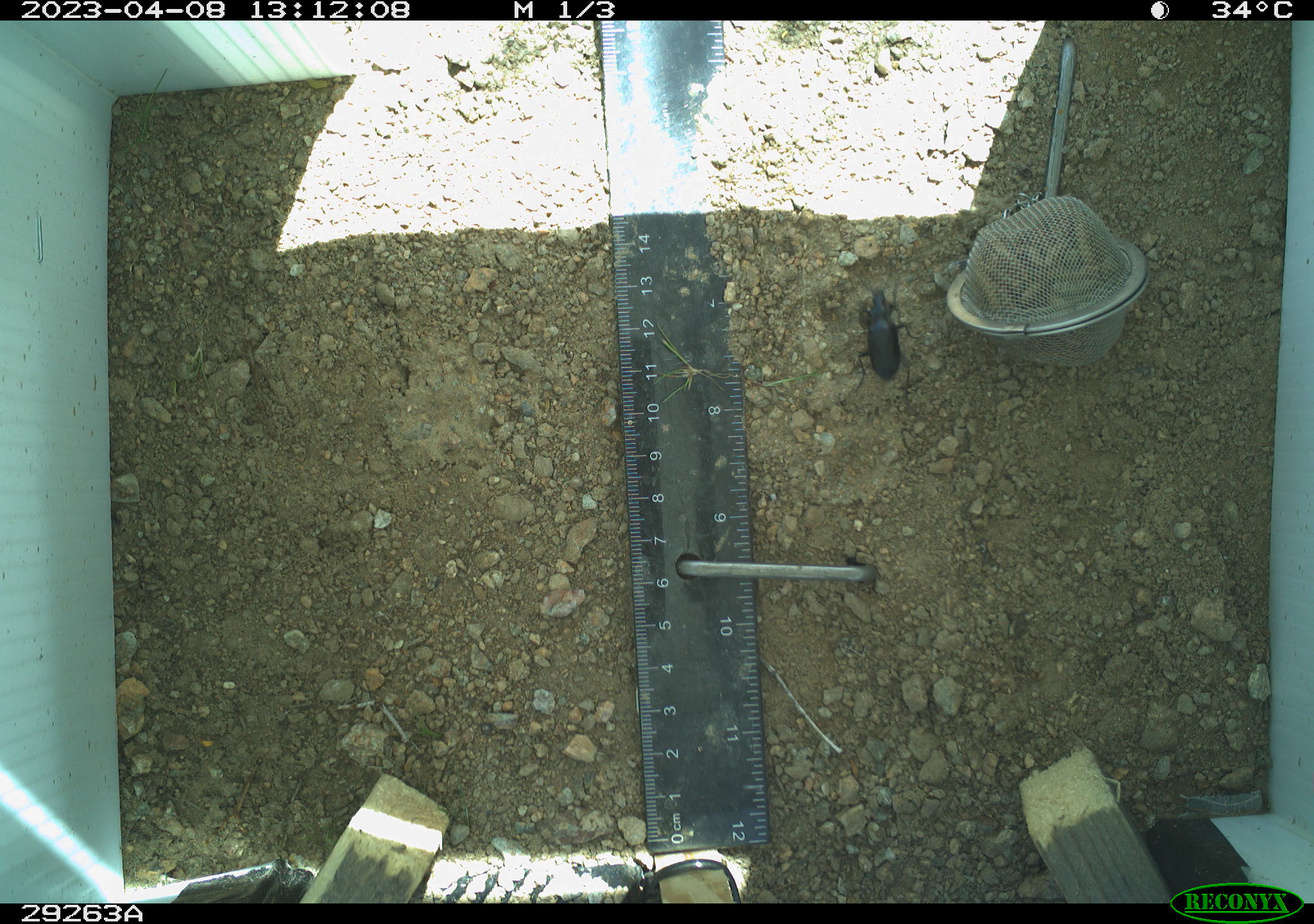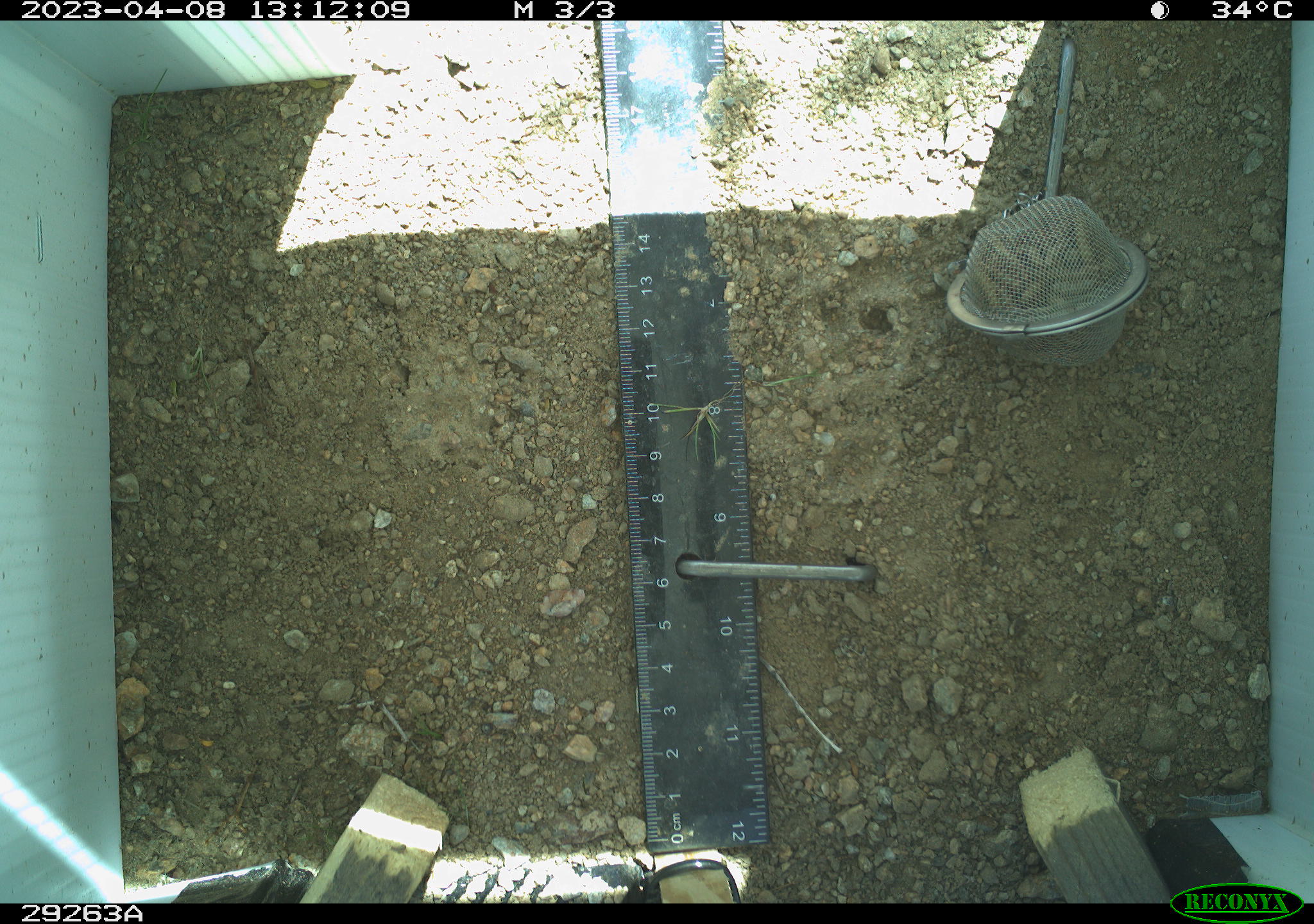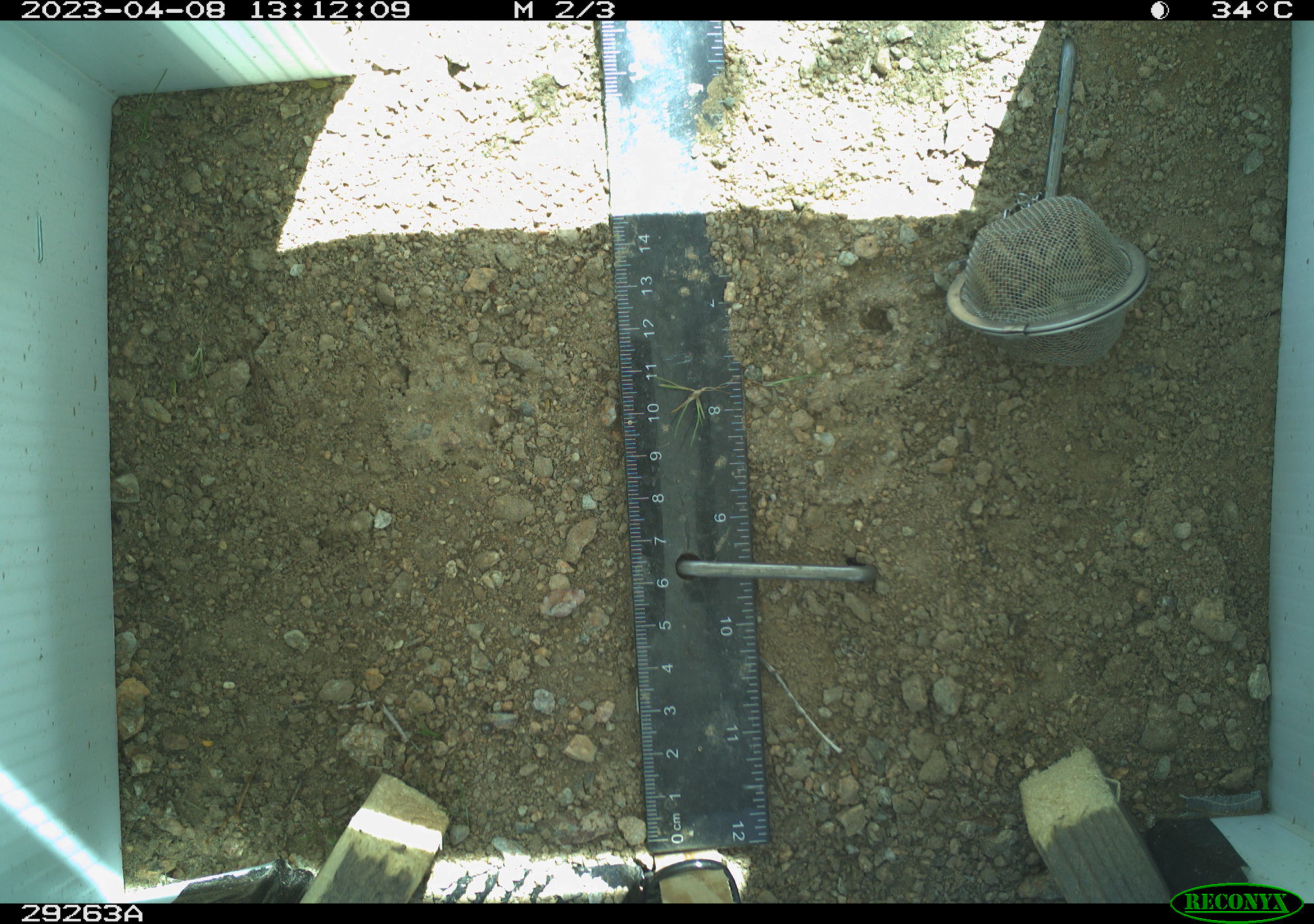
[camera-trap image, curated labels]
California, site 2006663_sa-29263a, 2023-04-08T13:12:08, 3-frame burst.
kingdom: Animalia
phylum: Arthropoda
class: Insecta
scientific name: Insecta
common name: insect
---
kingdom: Animalia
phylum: Chordata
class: Mammalia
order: Rodentia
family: Sciuridae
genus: Ammospermophilus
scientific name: Ammospermophilus leucurus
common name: white-tailed antelope squirrel